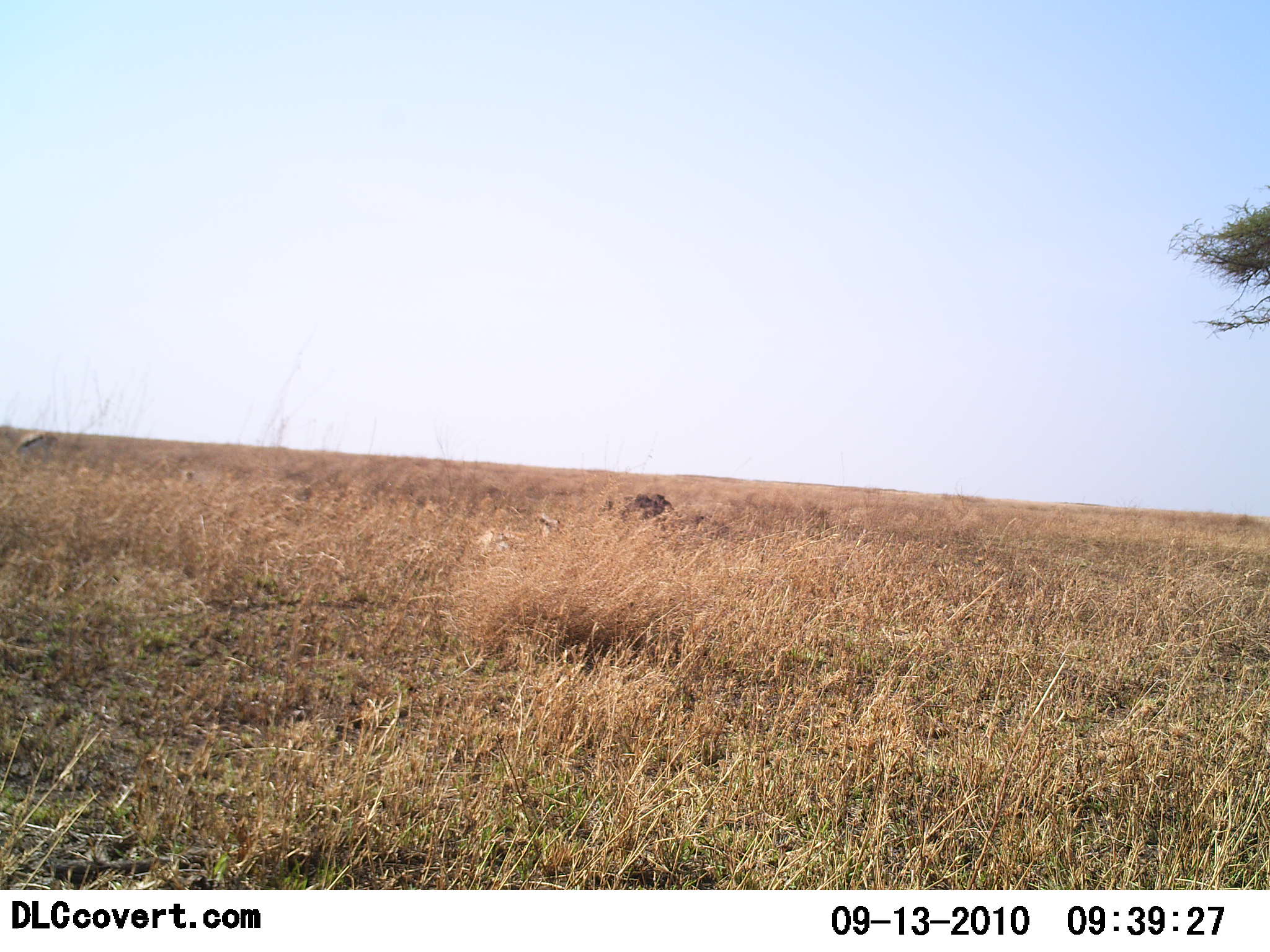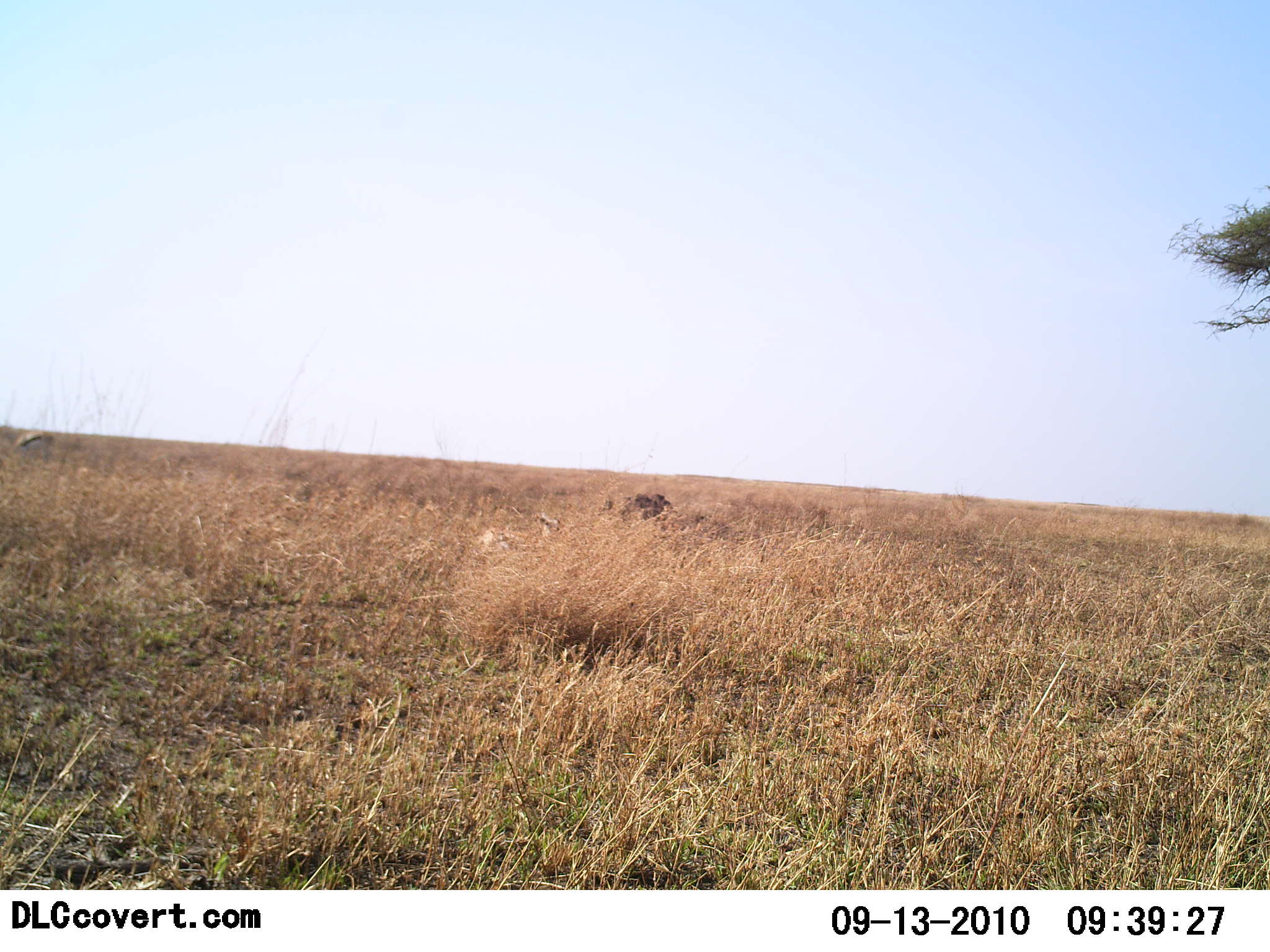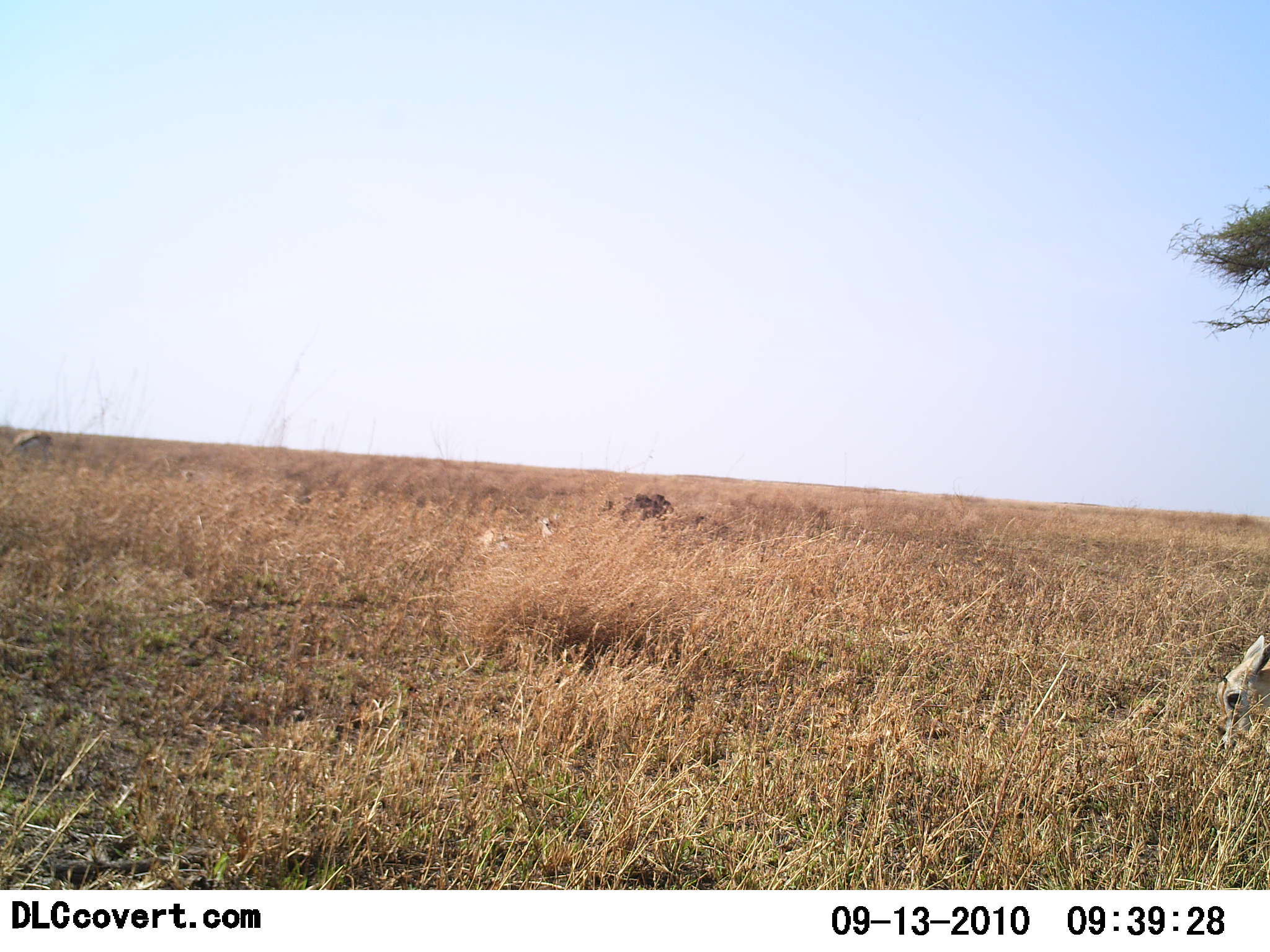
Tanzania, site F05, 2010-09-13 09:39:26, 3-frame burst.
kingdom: Animalia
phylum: Chordata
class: Mammalia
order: Artiodactyla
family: Bovidae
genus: Eudorcas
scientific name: Eudorcas thomsonii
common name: thomson's gazelle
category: gazellethomsons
Gazellethomsons (thomson's gazelle) (Eudorcas thomsonii), count 1. Behavior (volunteer vote fractions): standing 40%, resting 0%, moving 100%, interacting 0%. Young present (vote fraction): 0%. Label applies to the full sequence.